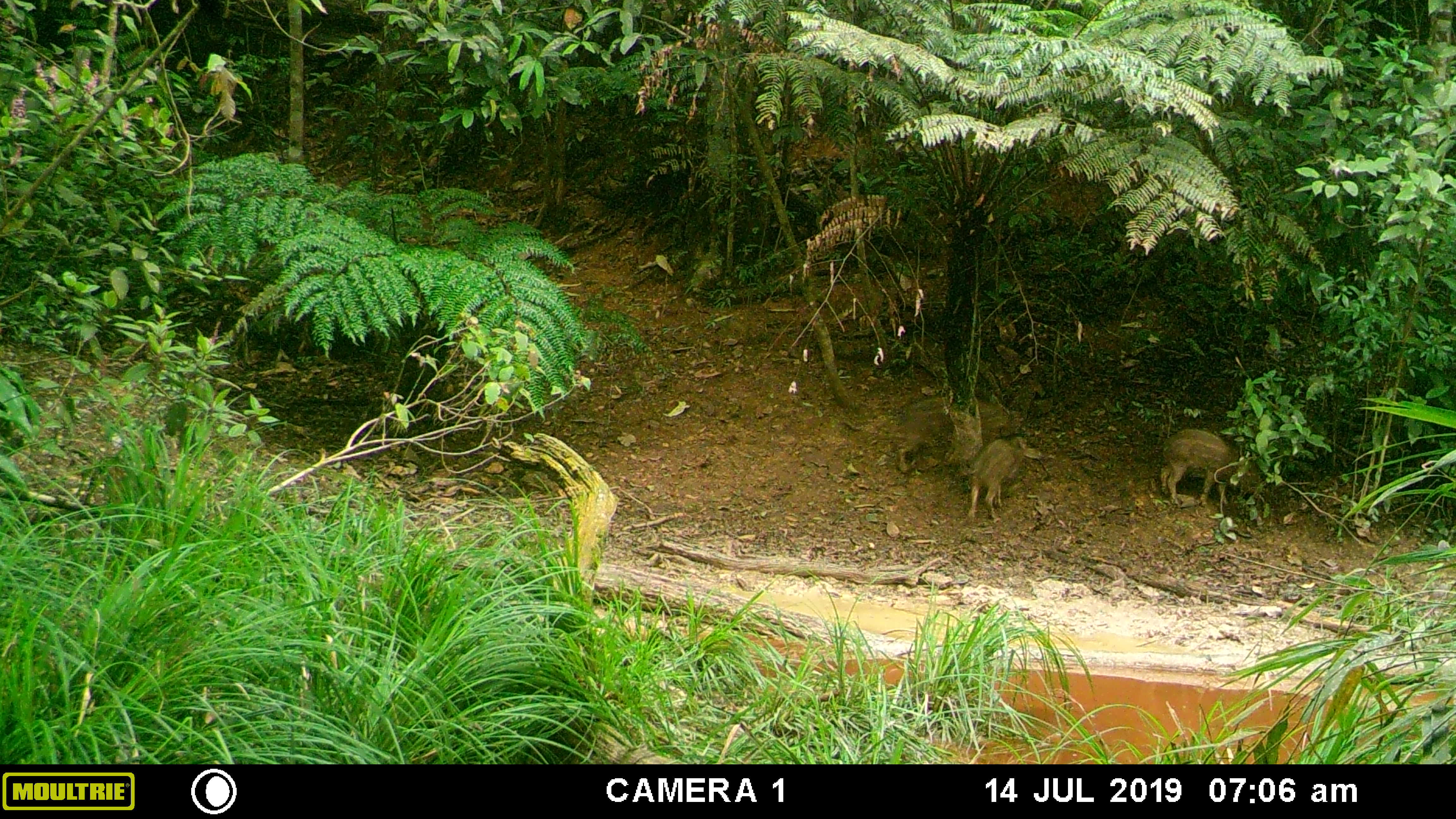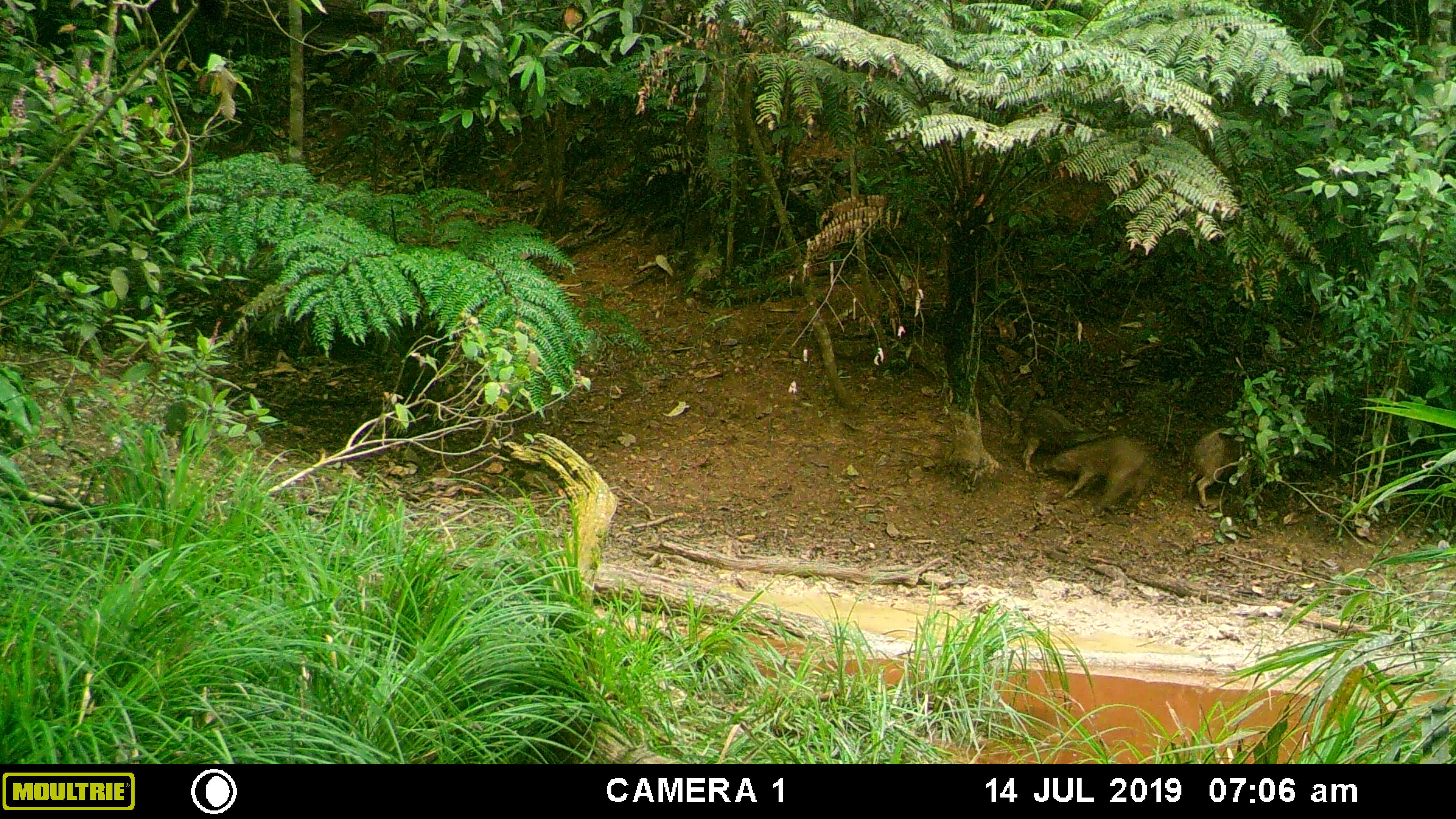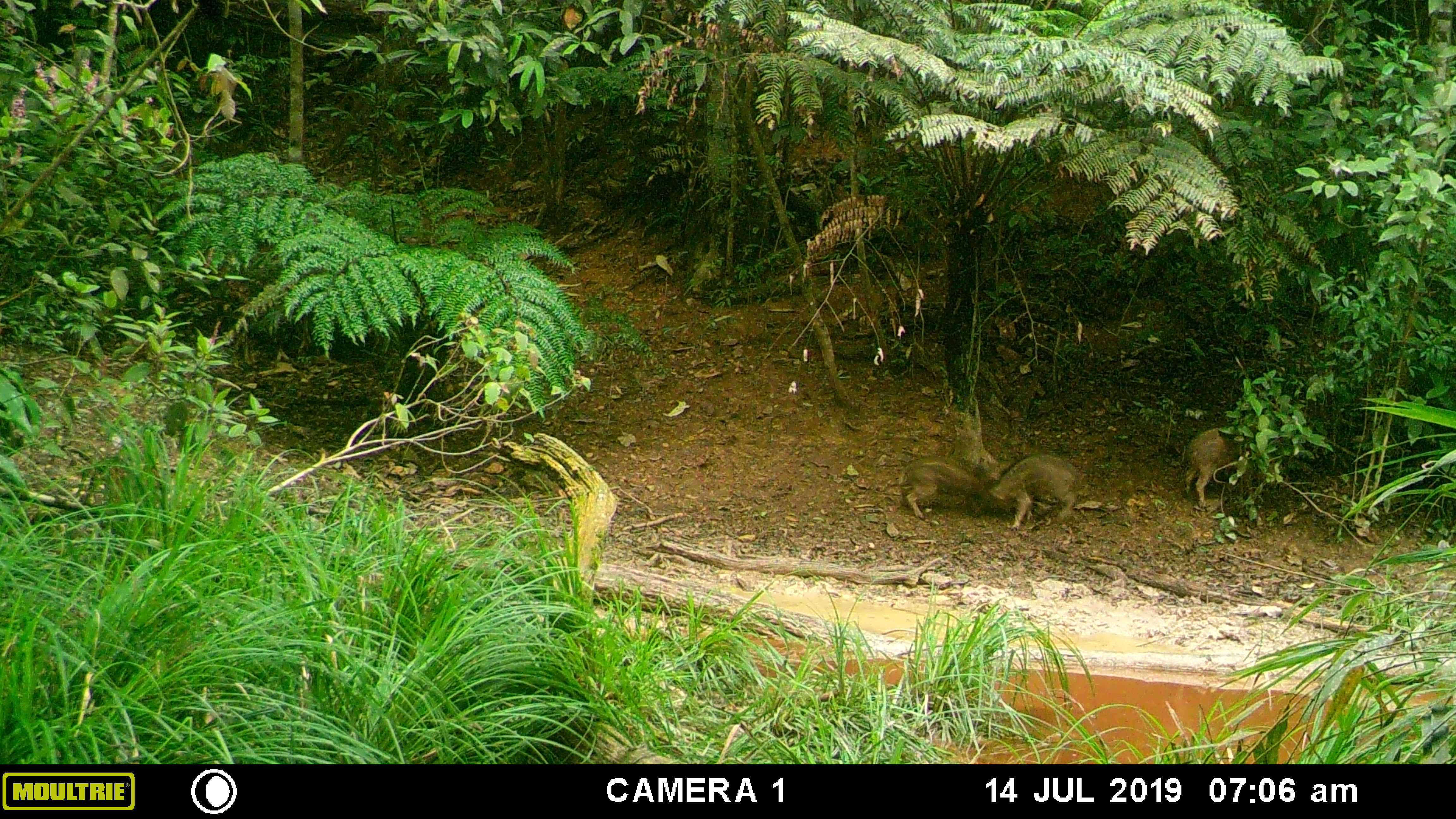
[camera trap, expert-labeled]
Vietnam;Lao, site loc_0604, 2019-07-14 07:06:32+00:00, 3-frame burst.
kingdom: Animalia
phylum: Chordata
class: Mammalia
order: Artiodactyla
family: Suidae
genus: Sus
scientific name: Sus scrofa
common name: eurasian wild pig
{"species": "eurasian wild pig (Sus scrofa)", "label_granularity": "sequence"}